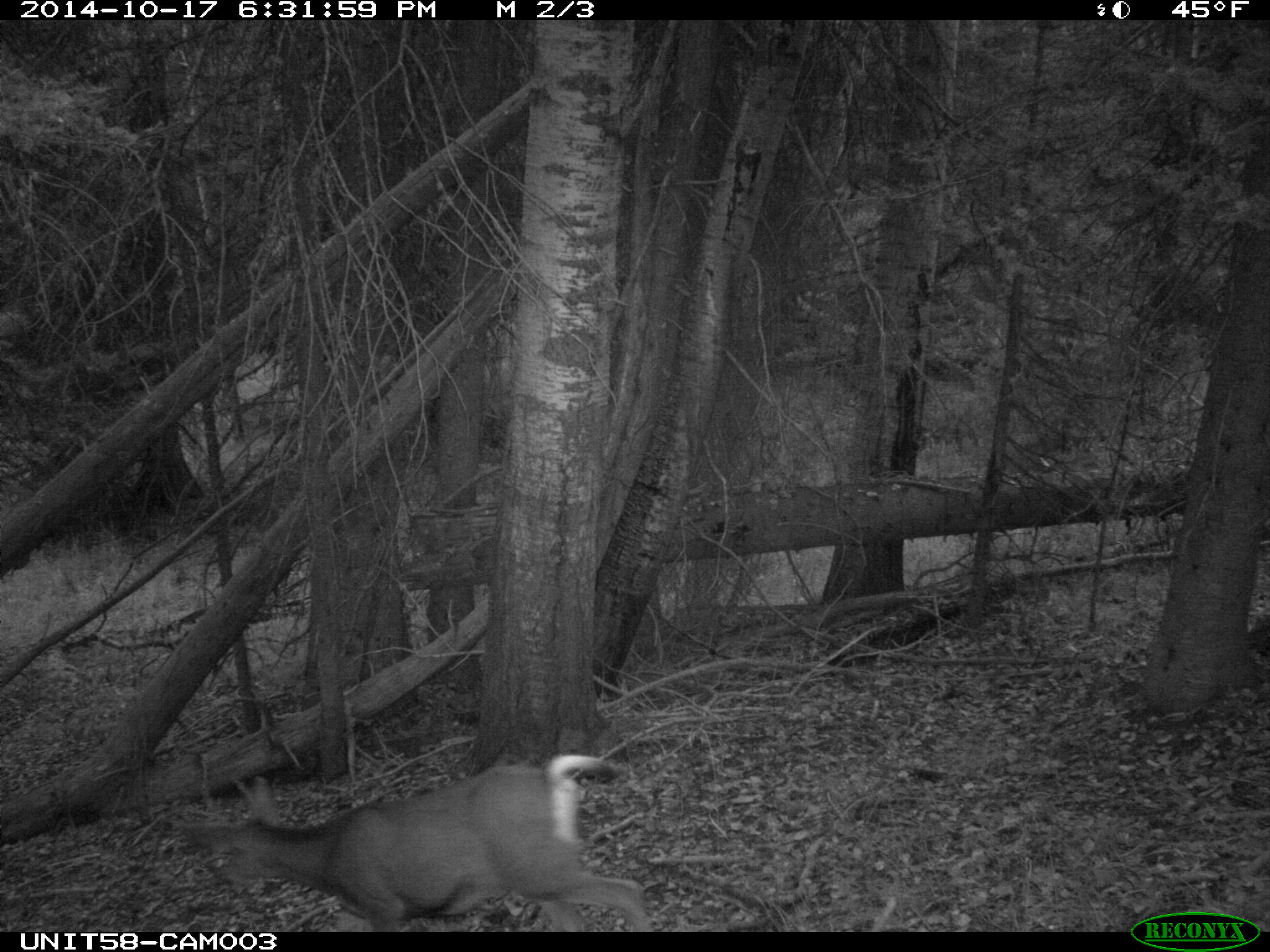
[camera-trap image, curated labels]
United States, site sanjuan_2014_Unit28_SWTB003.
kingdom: Animalia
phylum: Chordata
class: Mammalia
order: Artiodactyla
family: Cervidae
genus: Odocoileus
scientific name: Odocoileus hemionus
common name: mule deer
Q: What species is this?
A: Odocoileus hemionus (mule deer).